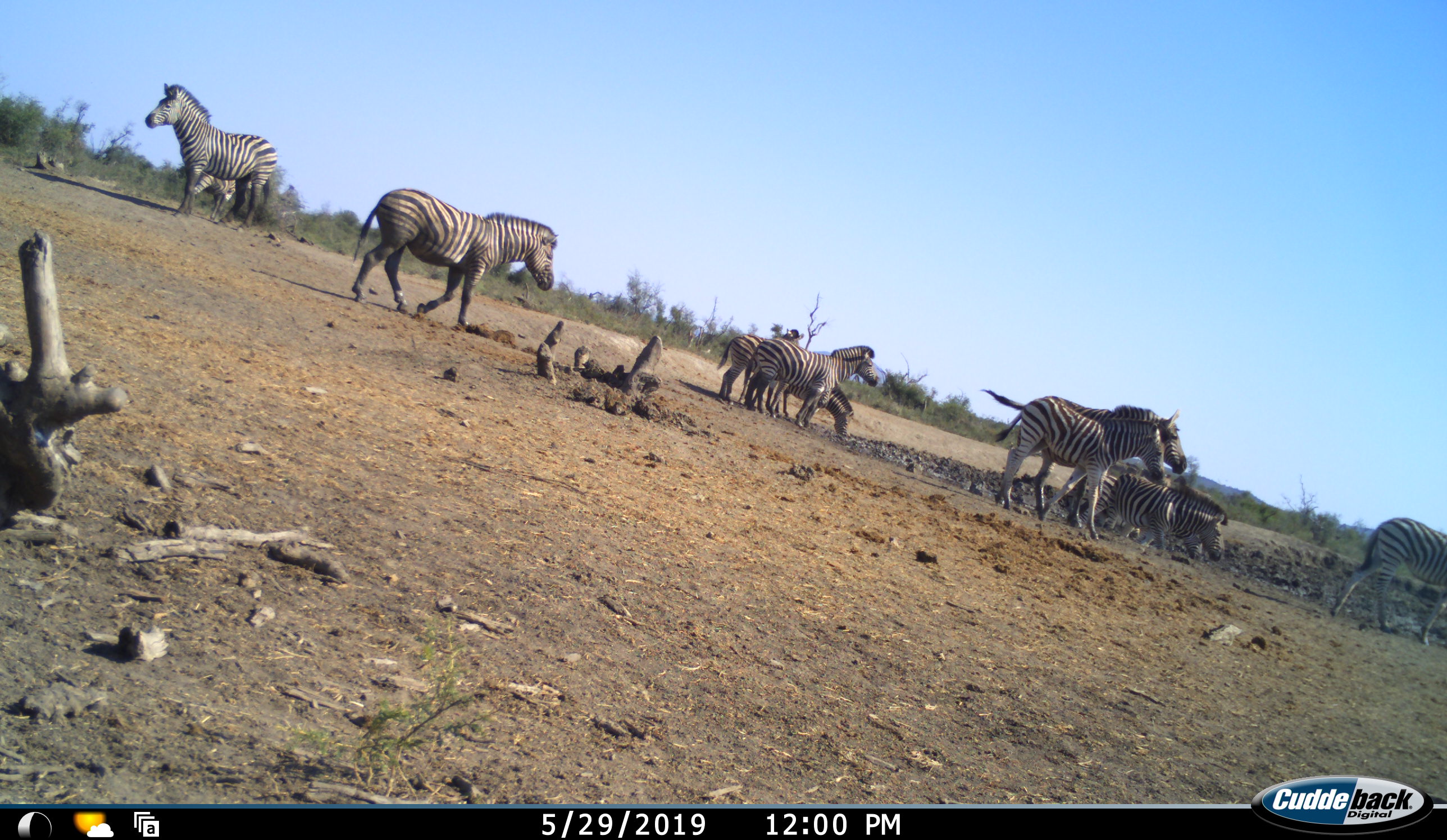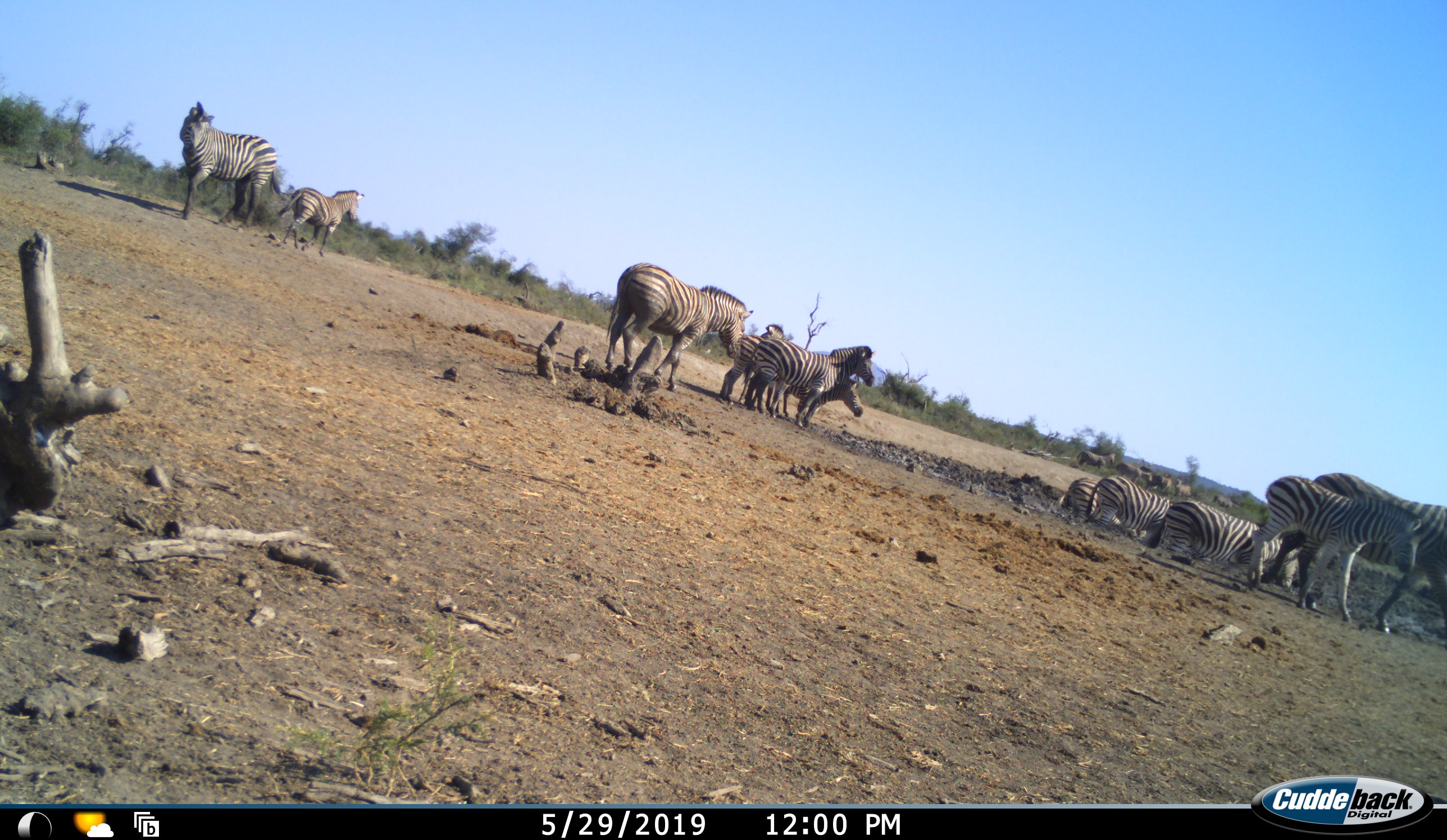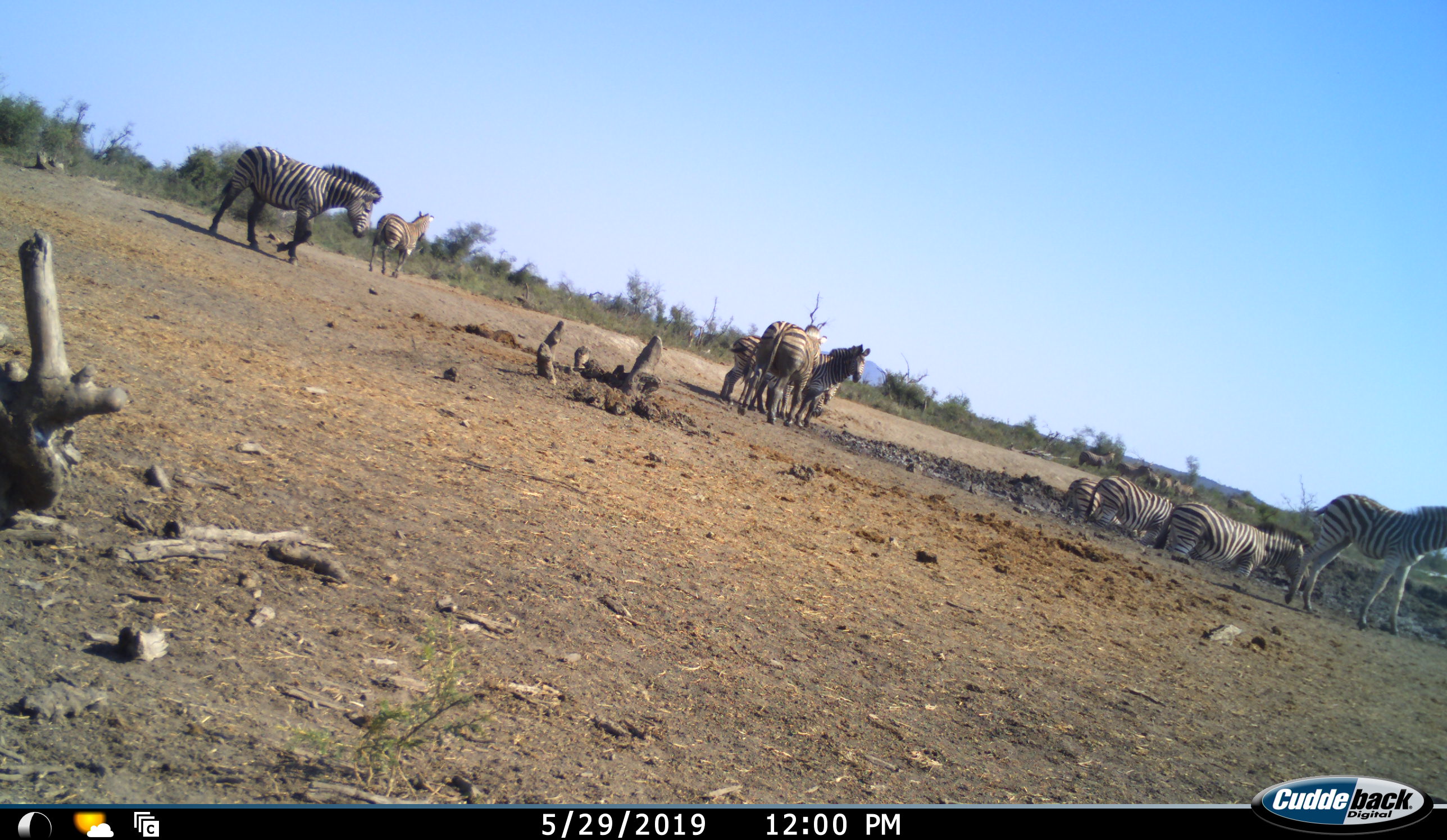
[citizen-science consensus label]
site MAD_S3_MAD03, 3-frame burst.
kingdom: Animalia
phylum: Chordata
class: Mammalia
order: Perissodactyla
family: Equidae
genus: Equus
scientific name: Equus quagga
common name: plains zebra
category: zebraplains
Zebraplains (plains zebra) (Equus quagga), count 11-50. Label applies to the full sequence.